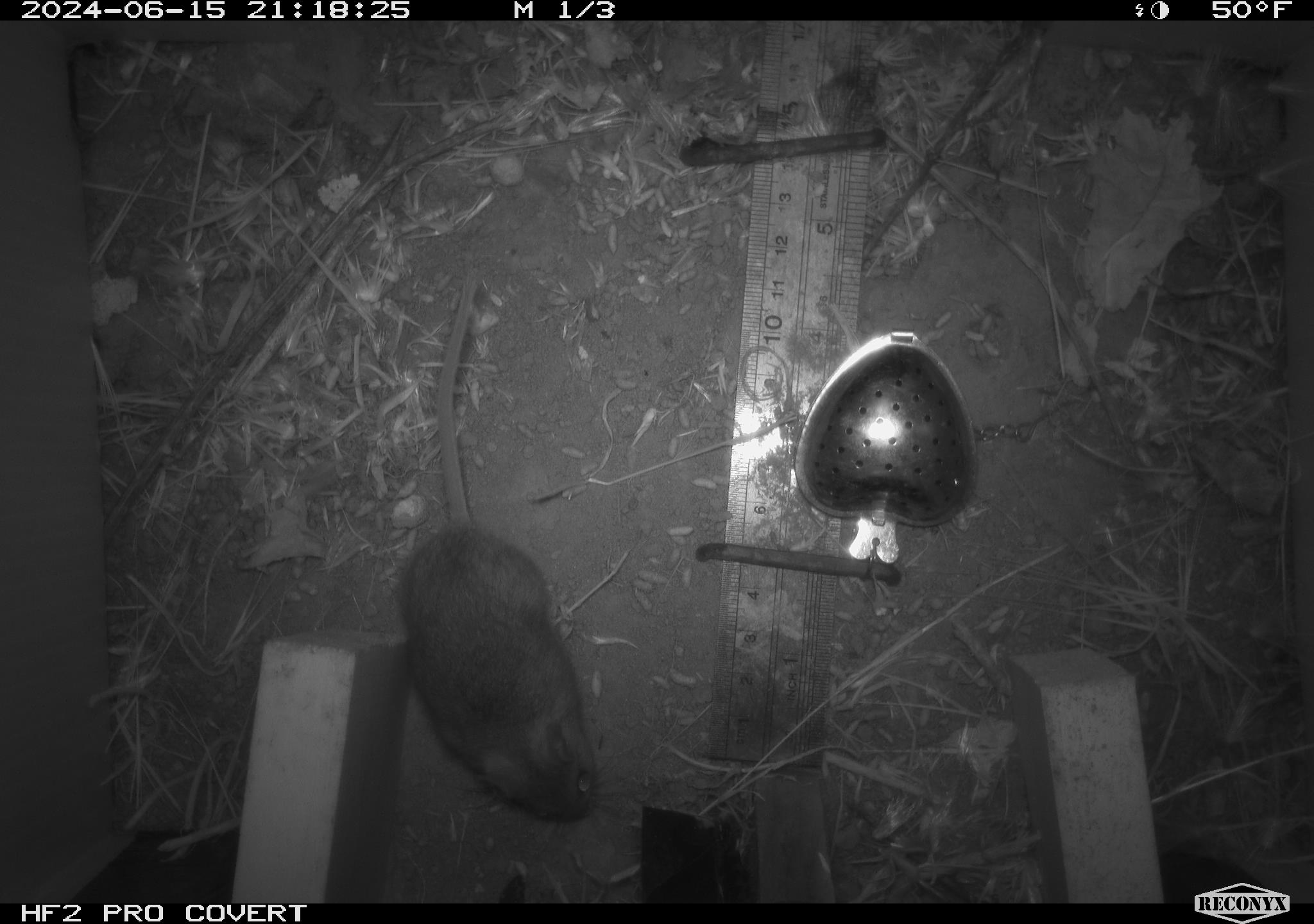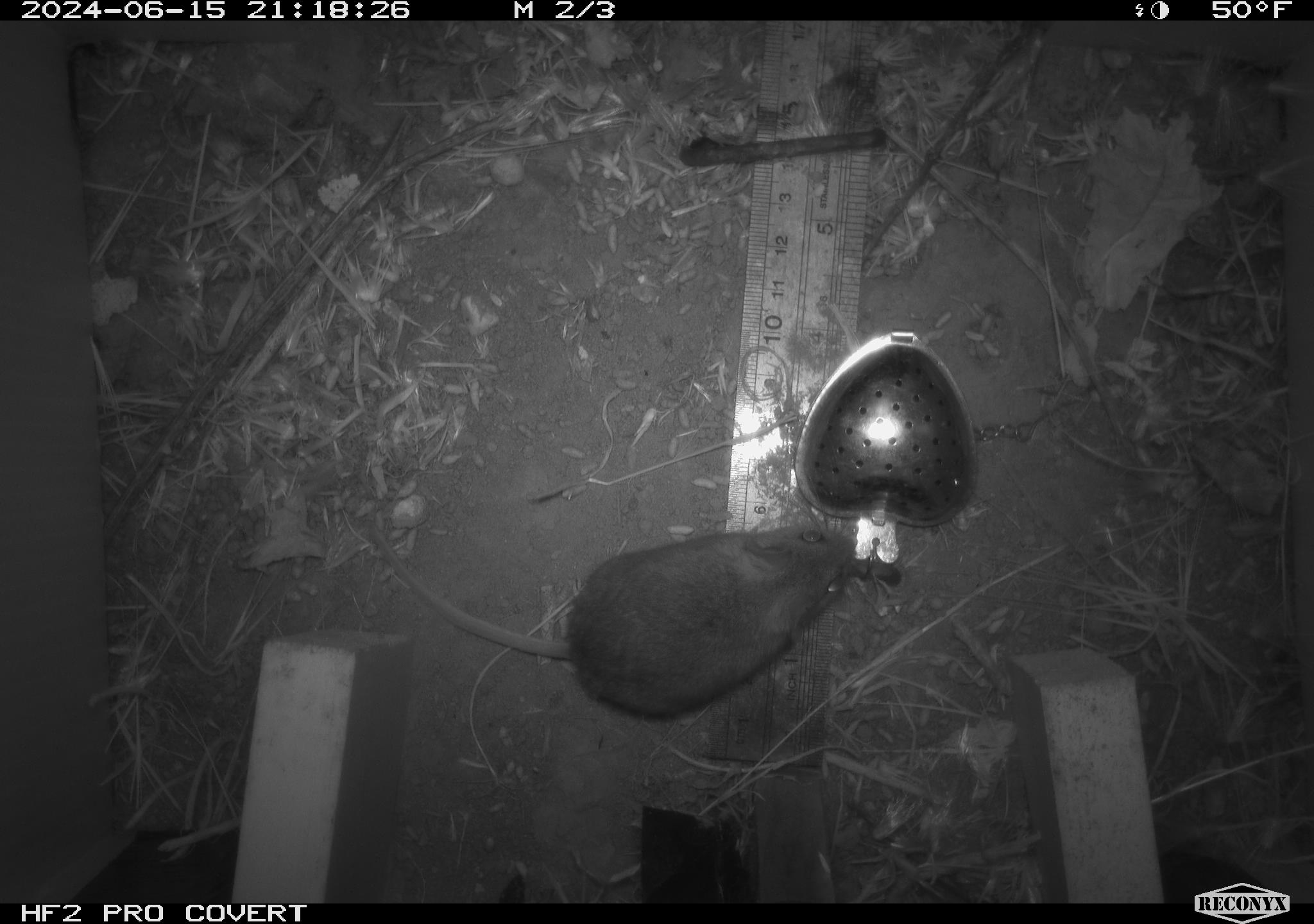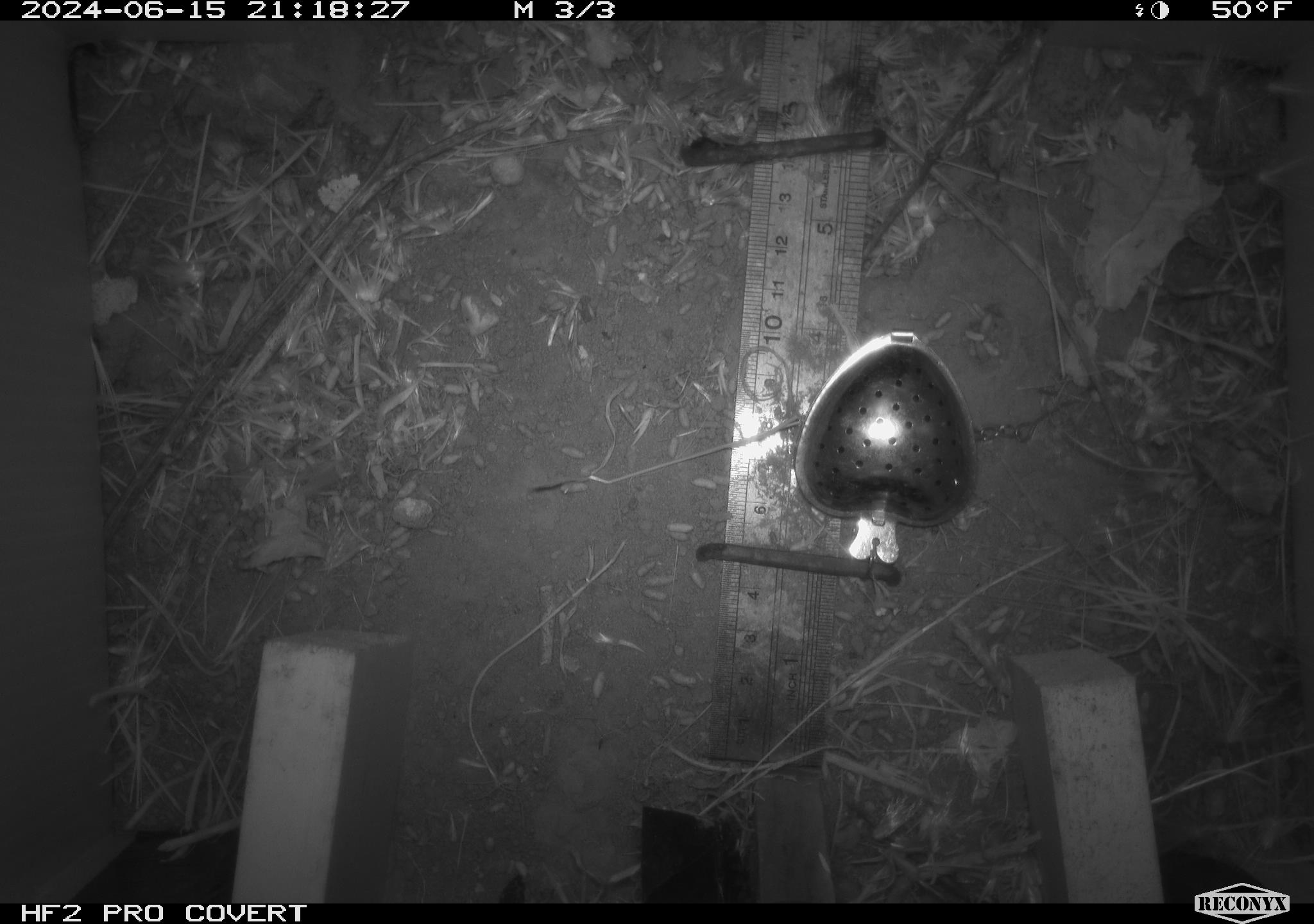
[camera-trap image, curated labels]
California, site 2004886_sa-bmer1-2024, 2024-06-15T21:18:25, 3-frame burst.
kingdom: Animalia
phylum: Chordata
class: Mammalia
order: Rodentia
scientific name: Rodentia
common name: mouse species